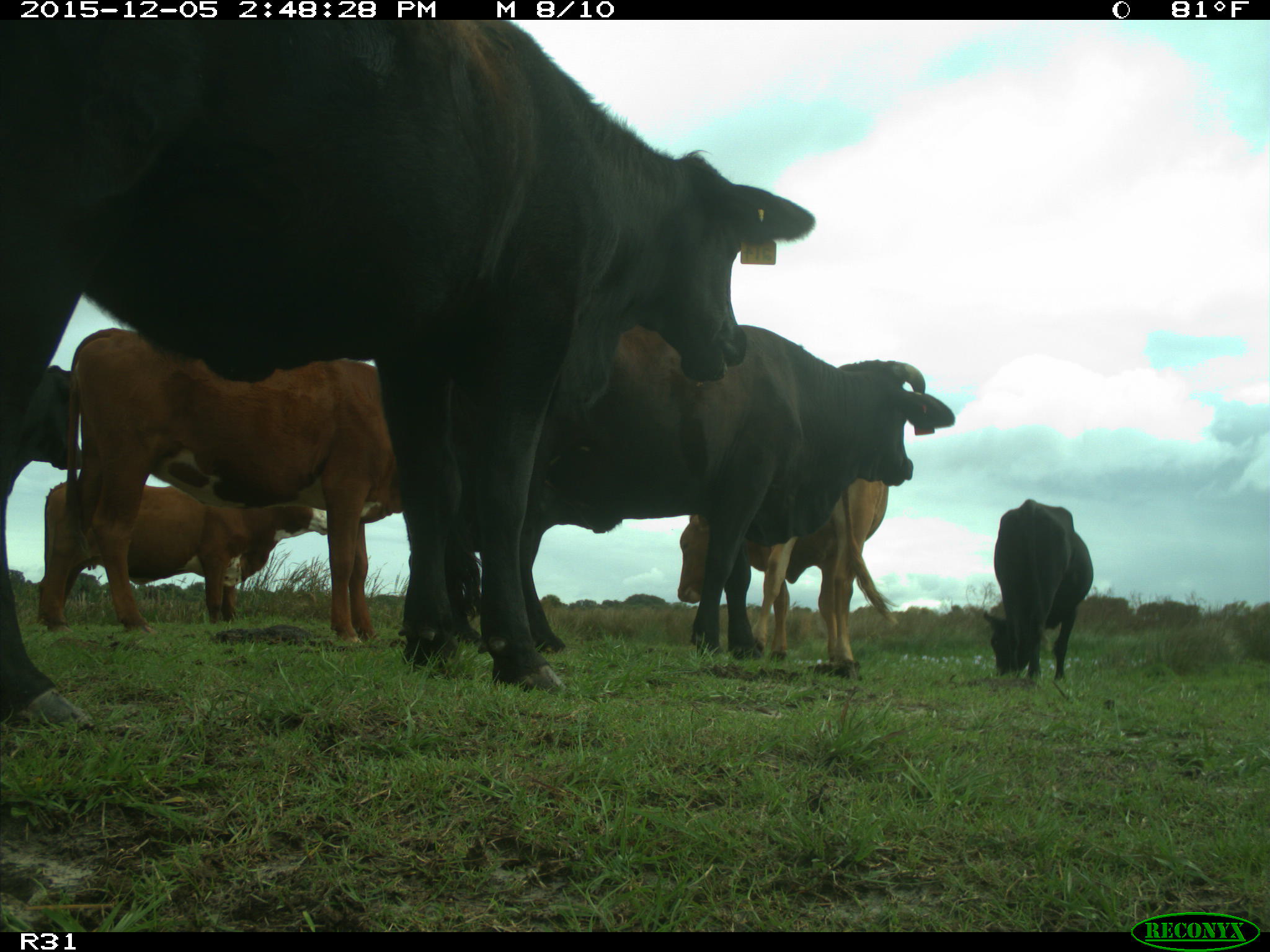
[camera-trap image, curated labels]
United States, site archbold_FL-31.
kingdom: Animalia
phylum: Chordata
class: Mammalia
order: Artiodactyla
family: Bovidae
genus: Bos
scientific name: Bos taurus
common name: domestic cow